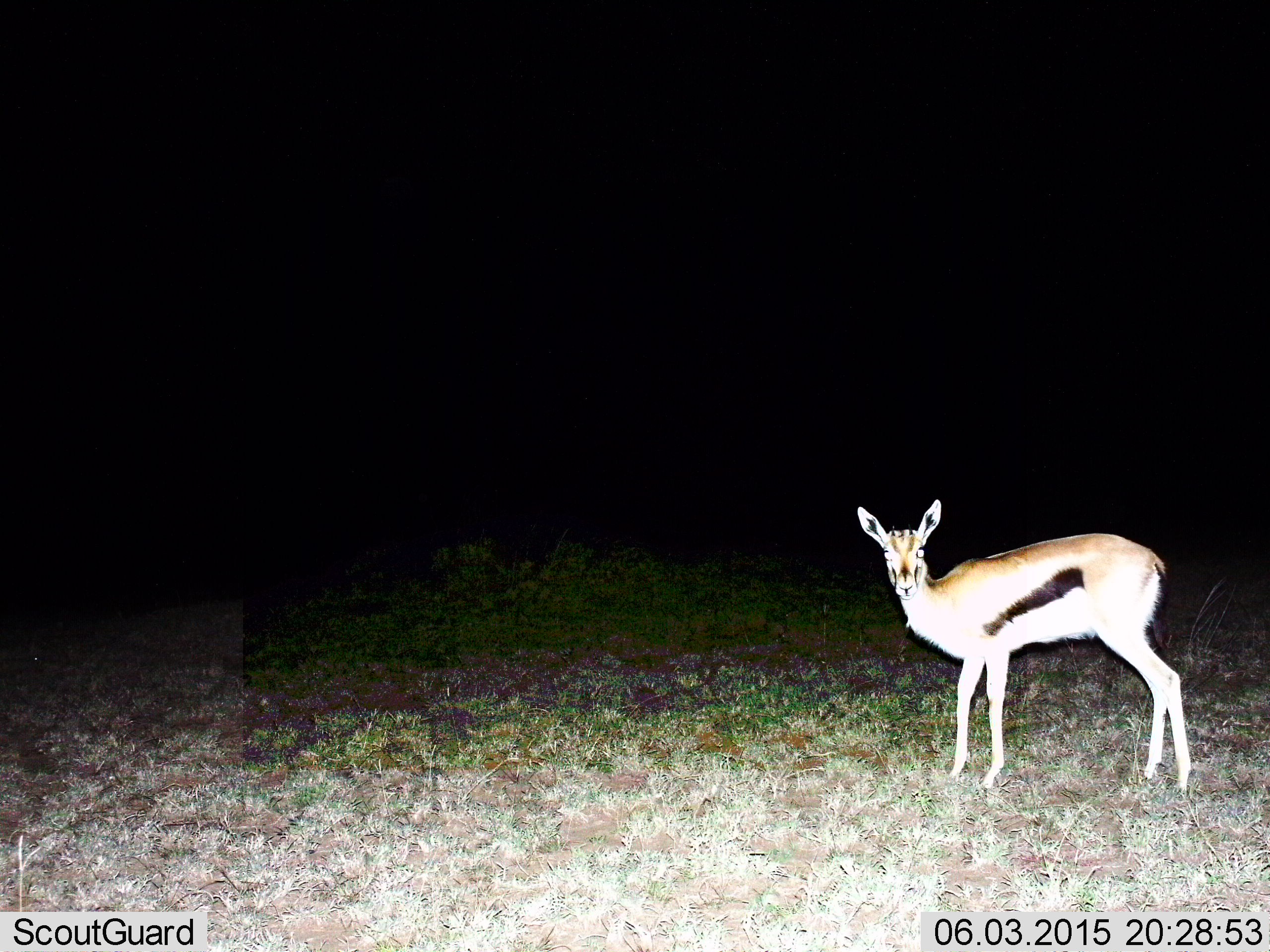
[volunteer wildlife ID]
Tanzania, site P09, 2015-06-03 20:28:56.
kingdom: Animalia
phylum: Chordata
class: Mammalia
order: Artiodactyla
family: Bovidae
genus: Eudorcas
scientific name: Eudorcas thomsonii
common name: thomson's gazelle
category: gazellethomsons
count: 1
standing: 100%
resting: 0%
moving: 0%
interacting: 0%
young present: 0%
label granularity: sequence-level